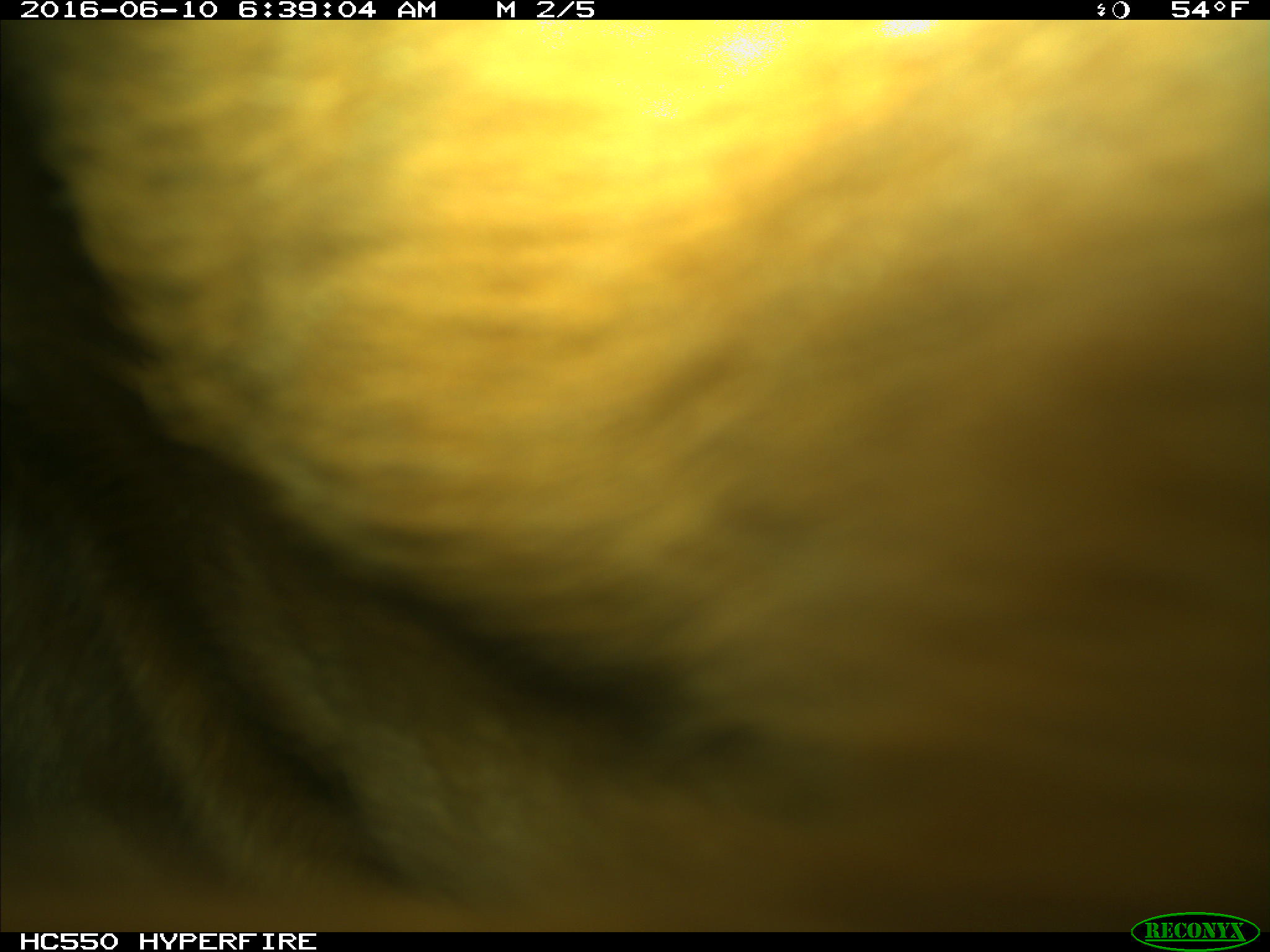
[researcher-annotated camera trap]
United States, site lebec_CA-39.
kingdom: Animalia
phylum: Chordata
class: Mammalia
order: Artiodactyla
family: Bovidae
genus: Bos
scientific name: Bos taurus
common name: domestic cow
Bos taurus (domestic cow).